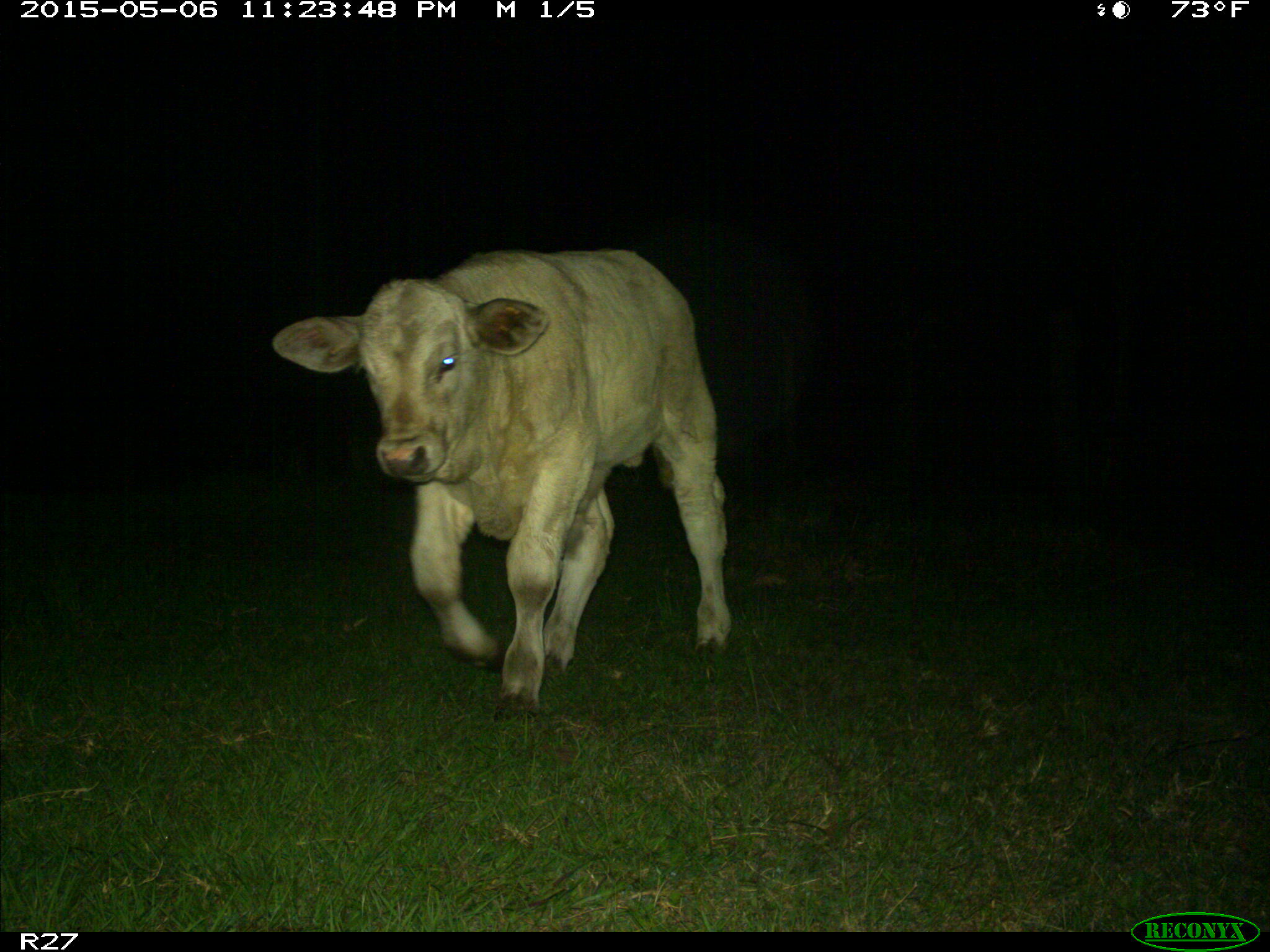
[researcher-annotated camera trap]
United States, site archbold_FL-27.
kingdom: Animalia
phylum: Chordata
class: Mammalia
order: Artiodactyla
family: Bovidae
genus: Bos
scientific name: Bos taurus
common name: domestic cow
Bos taurus (domestic cow).